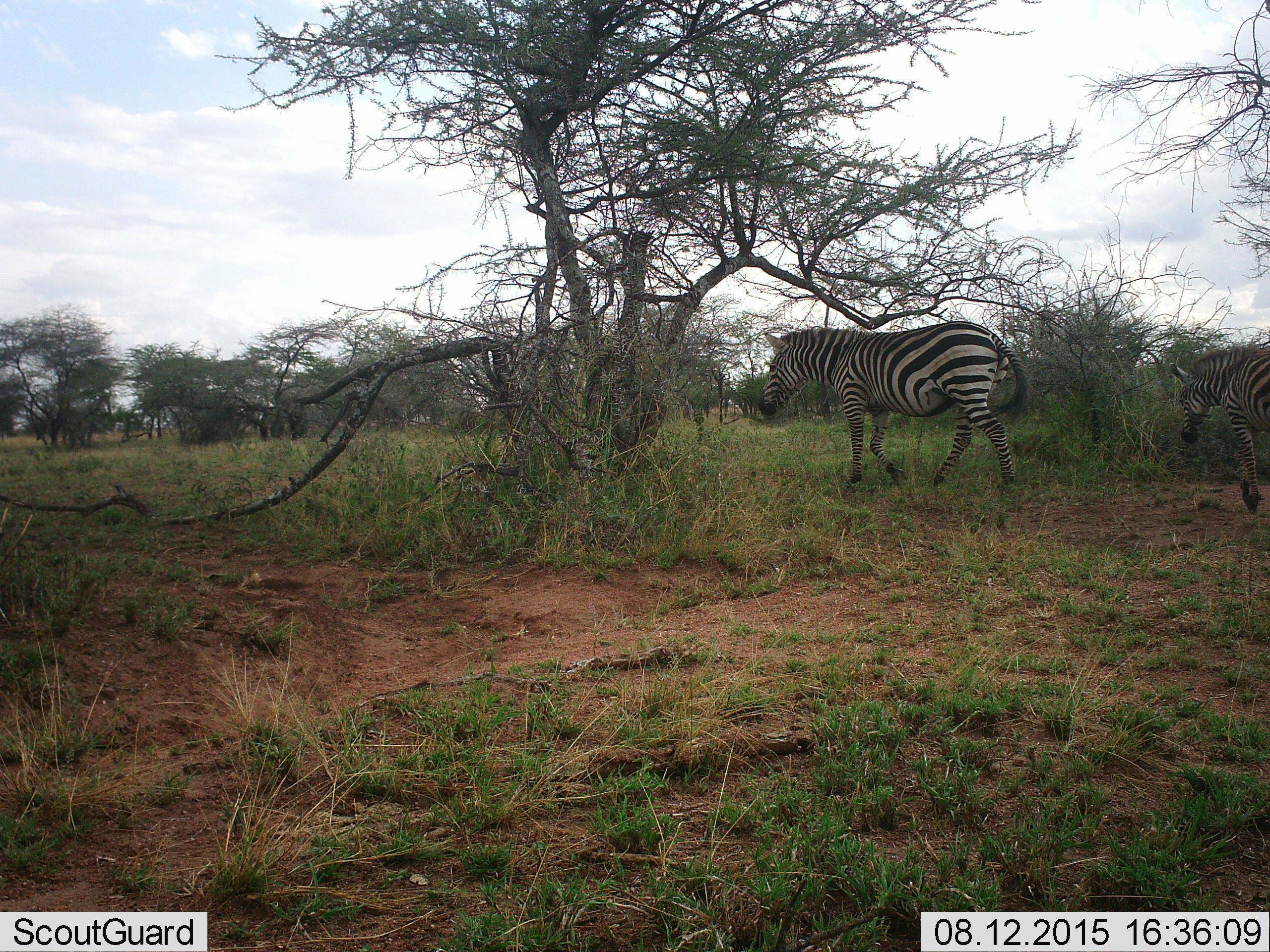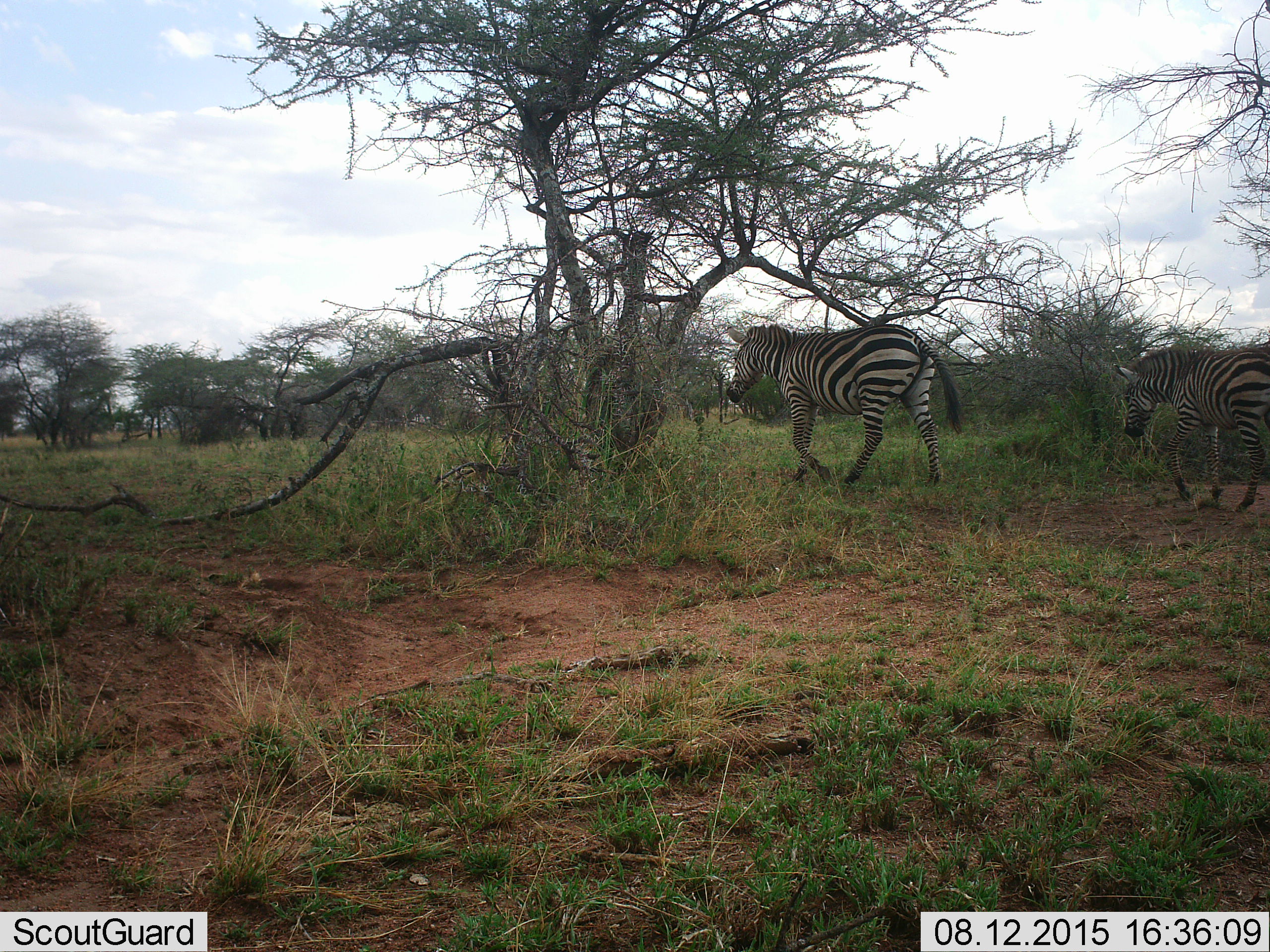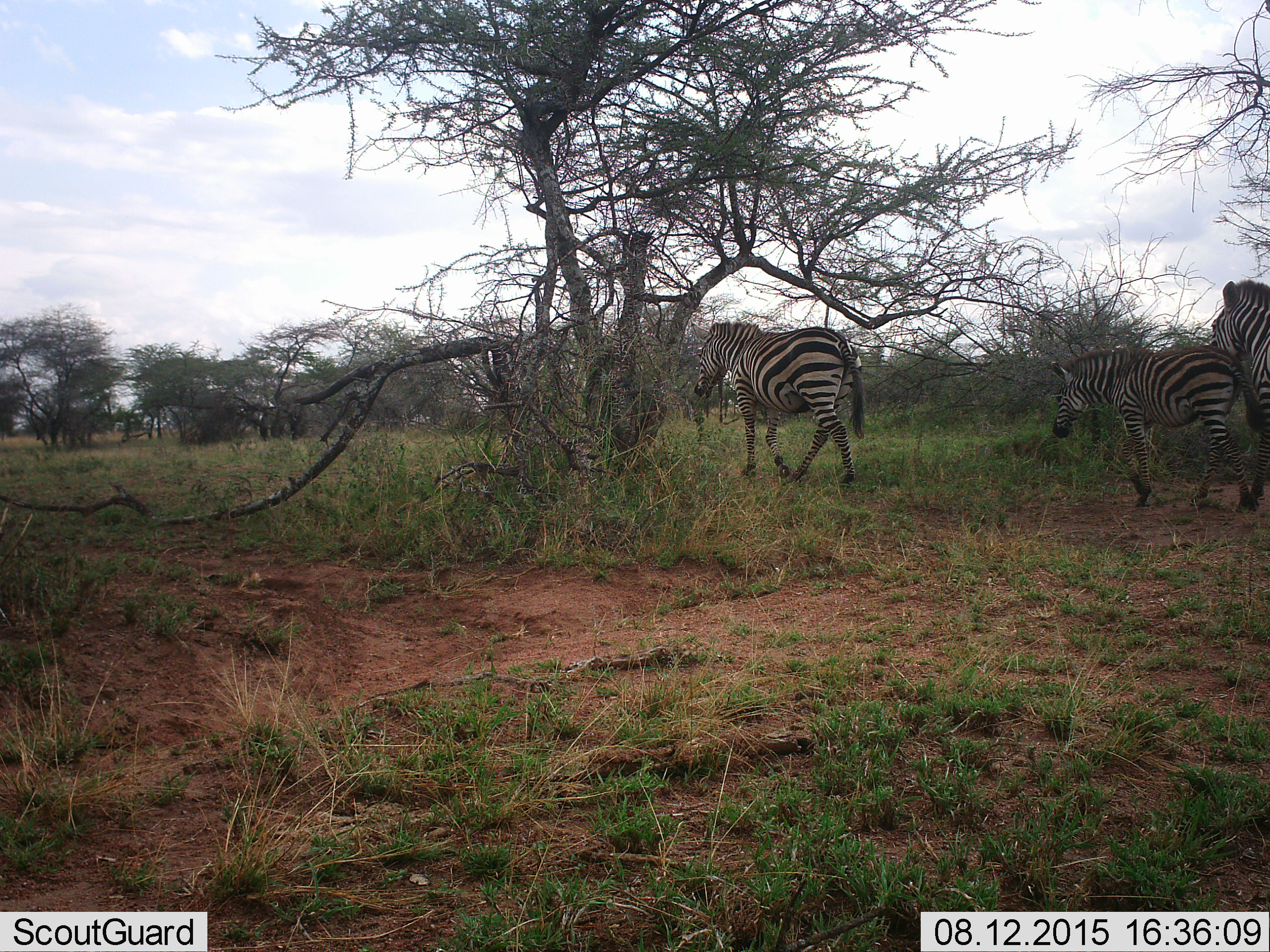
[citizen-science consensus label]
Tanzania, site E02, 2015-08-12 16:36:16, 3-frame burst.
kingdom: Animalia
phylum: Chordata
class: Mammalia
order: Perissodactyla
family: Equidae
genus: Equus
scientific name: Equus quagga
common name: plains zebra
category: zebra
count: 3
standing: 0%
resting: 9%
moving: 91%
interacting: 0%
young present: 36%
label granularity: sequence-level